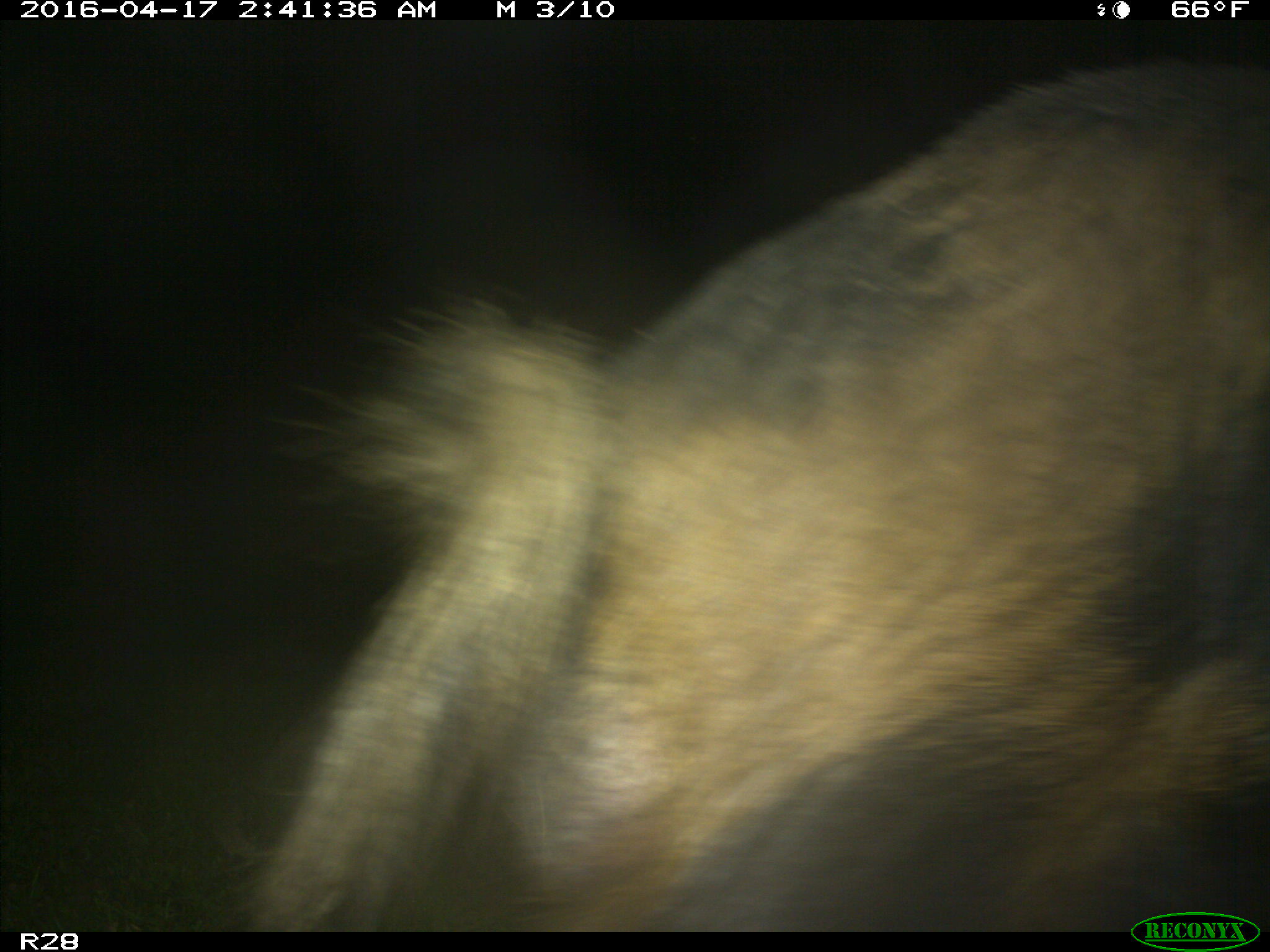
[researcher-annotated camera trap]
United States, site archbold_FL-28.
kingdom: Animalia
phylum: Chordata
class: Mammalia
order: Artiodactyla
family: Suidae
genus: Sus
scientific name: Sus scrofa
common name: wild boar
Sus scrofa (wild boar).